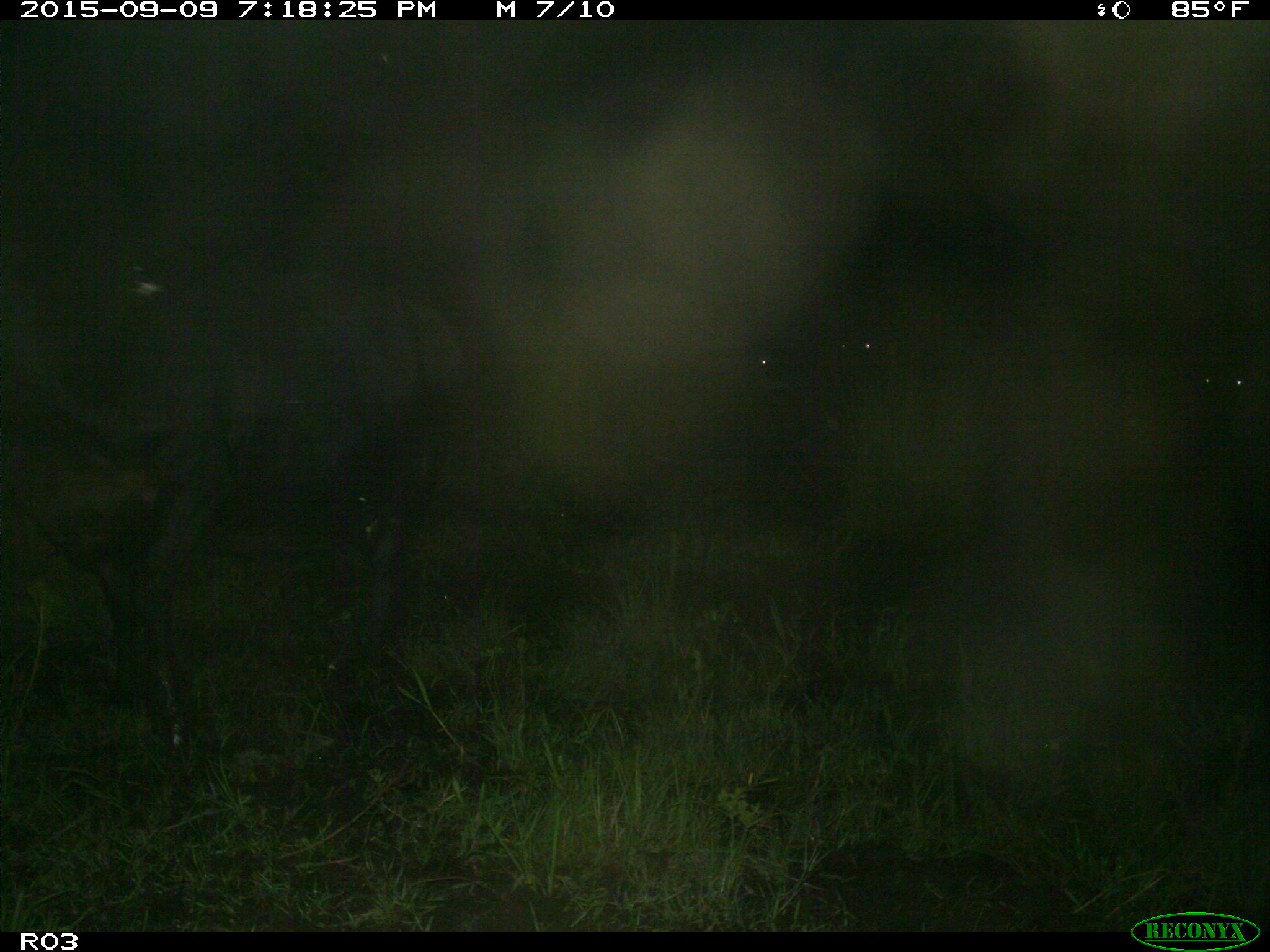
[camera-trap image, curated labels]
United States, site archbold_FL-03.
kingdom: Animalia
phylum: Chordata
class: Mammalia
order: Artiodactyla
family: Bovidae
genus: Bos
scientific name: Bos taurus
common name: domestic cow